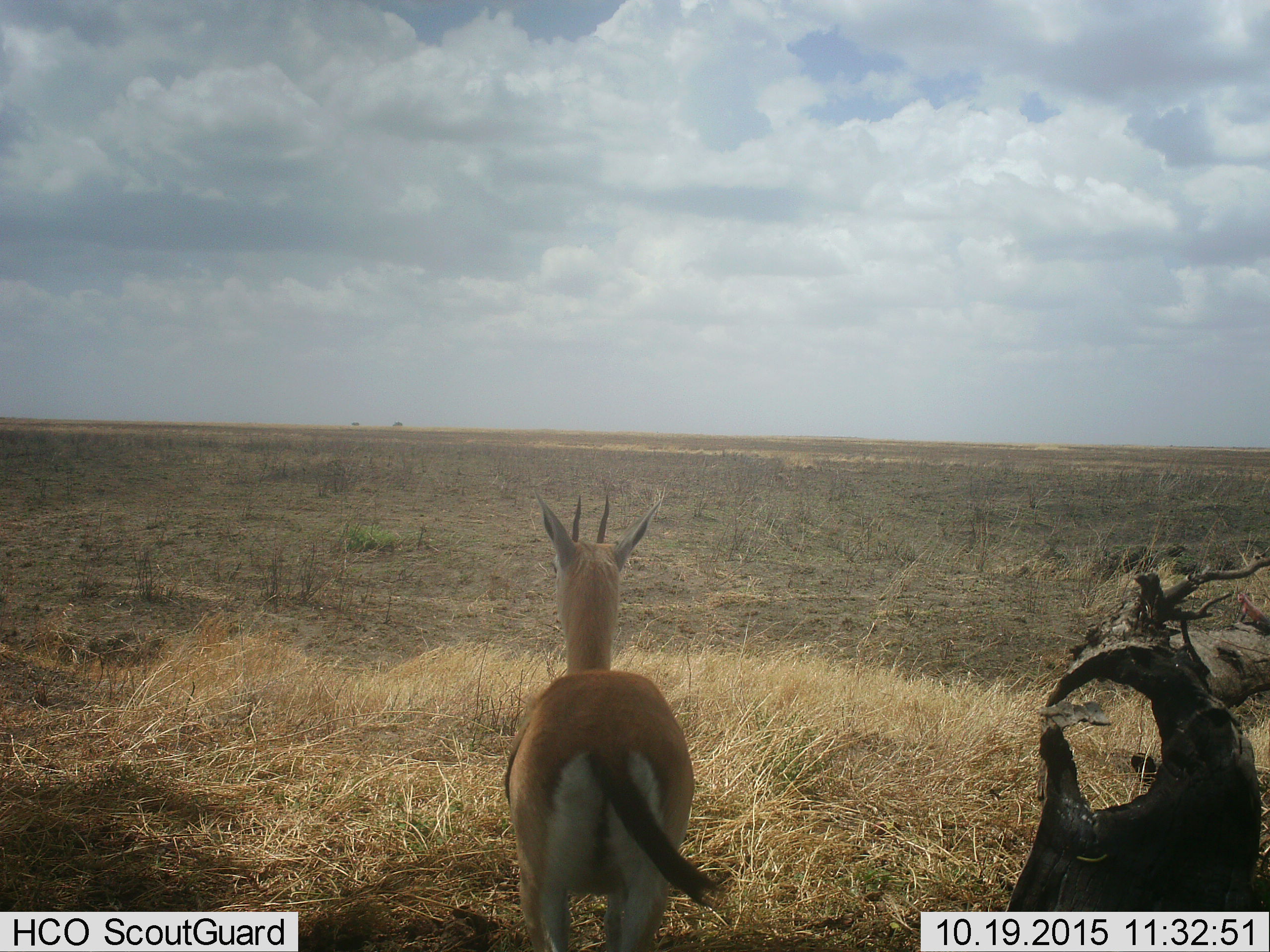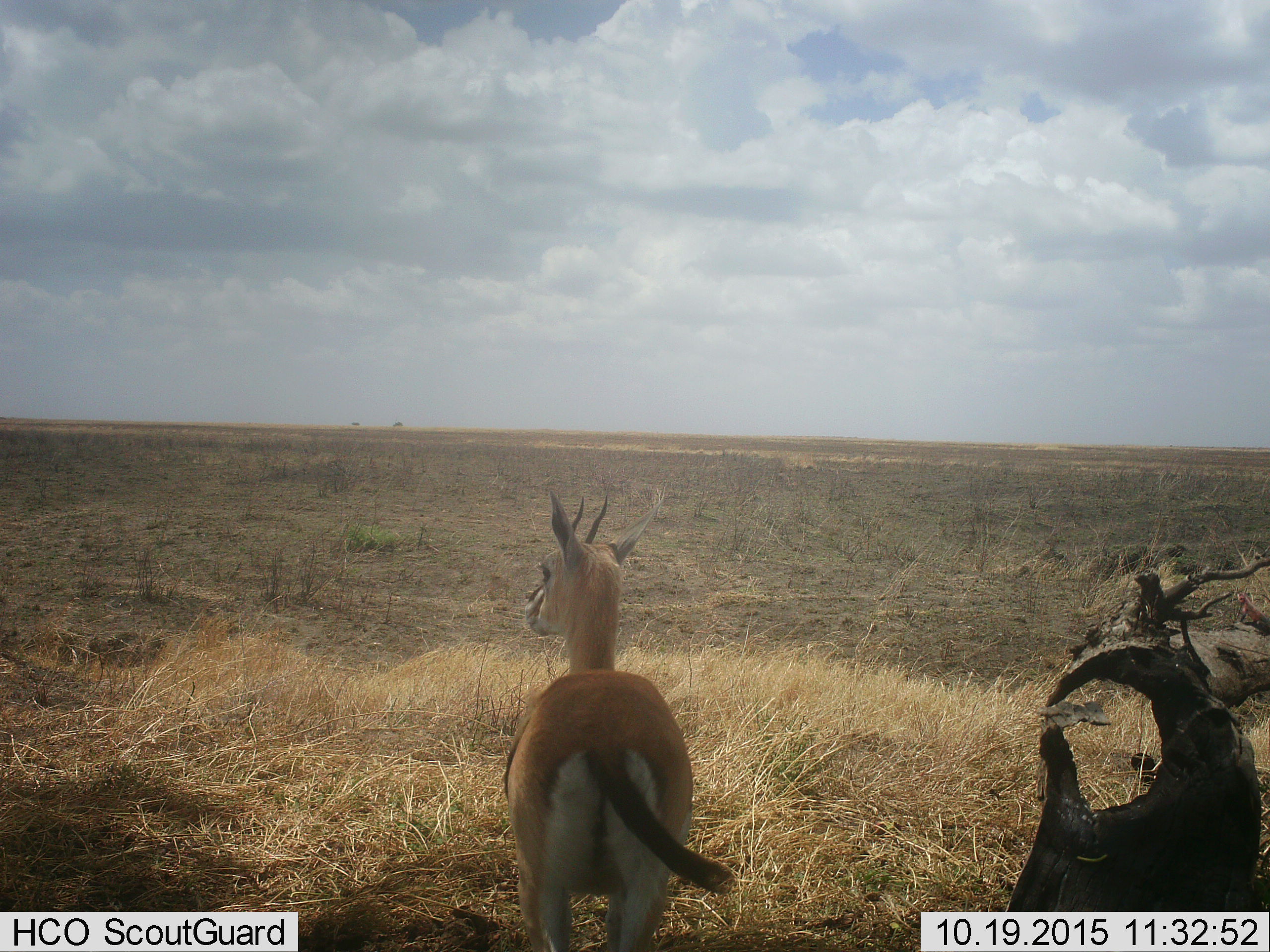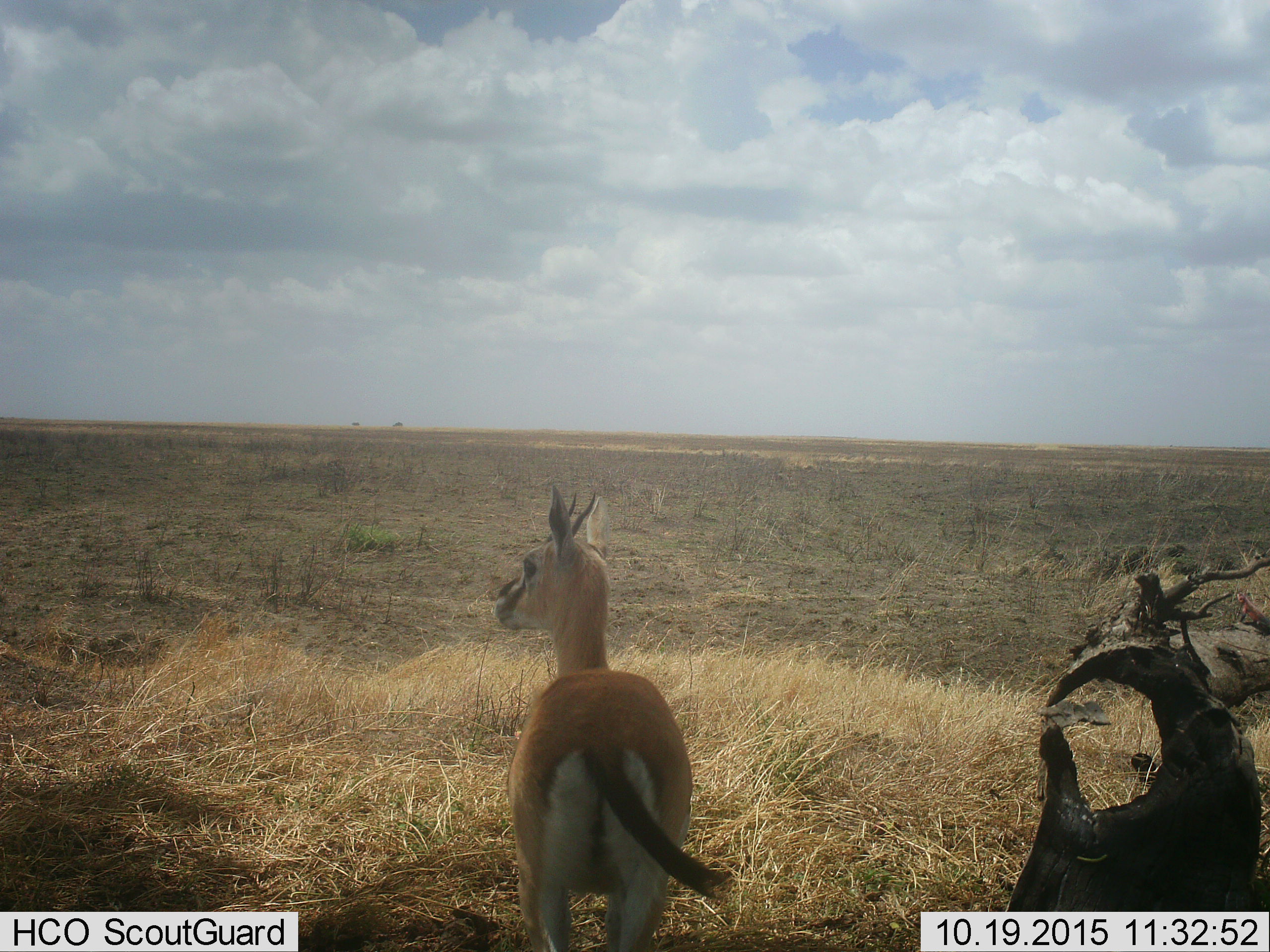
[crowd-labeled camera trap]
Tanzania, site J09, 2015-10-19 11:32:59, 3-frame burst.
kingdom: Animalia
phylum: Chordata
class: Mammalia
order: Artiodactyla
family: Bovidae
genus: Eudorcas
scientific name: Eudorcas thomsonii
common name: thomson's gazelle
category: gazellethomsons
Gazellethomsons (thomson's gazelle) (Eudorcas thomsonii), count 1. Behavior (volunteer vote fractions): standing 100%, resting 0%, moving 0%, interacting 0%. Young present (vote fraction): 0%. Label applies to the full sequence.